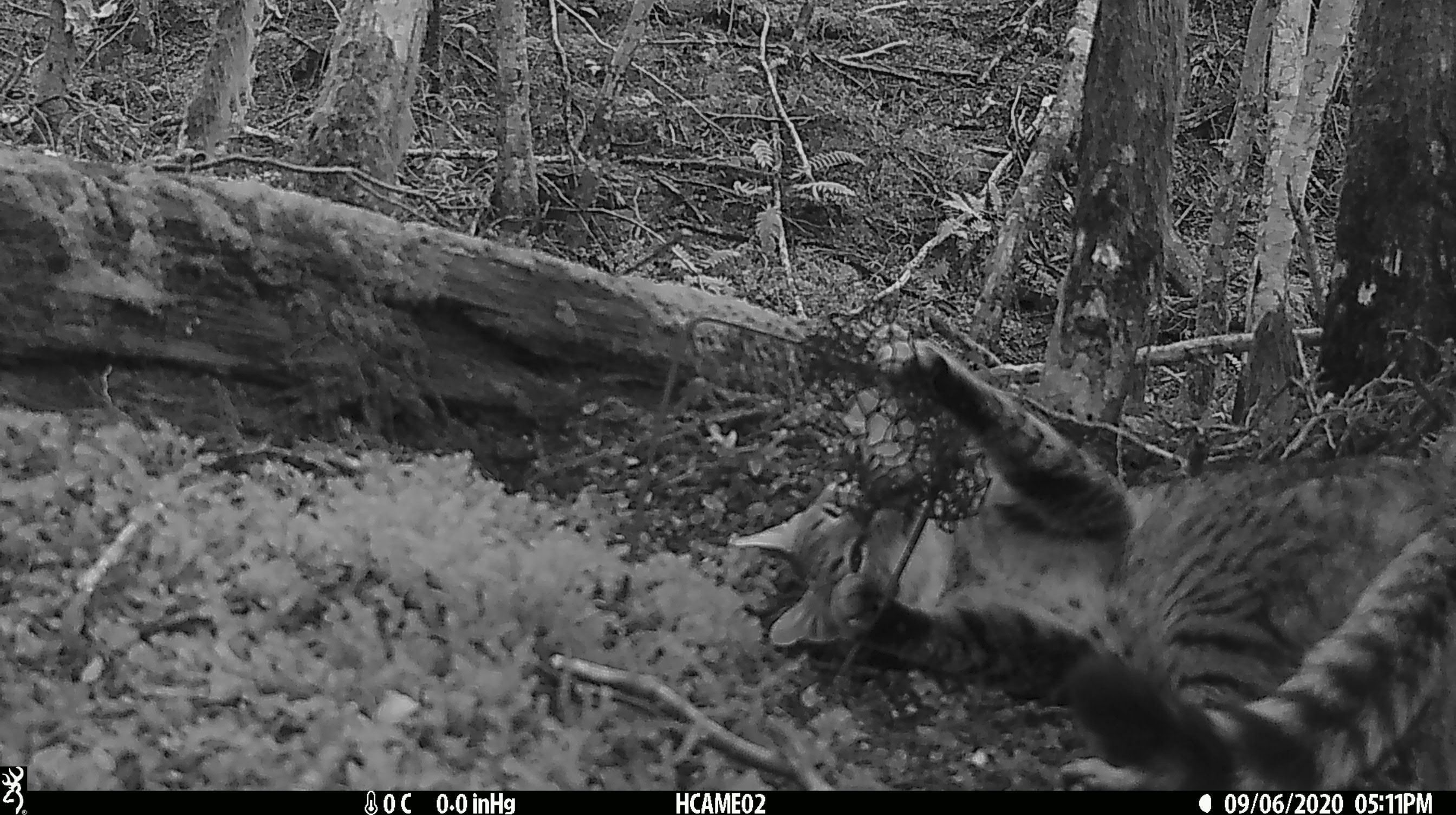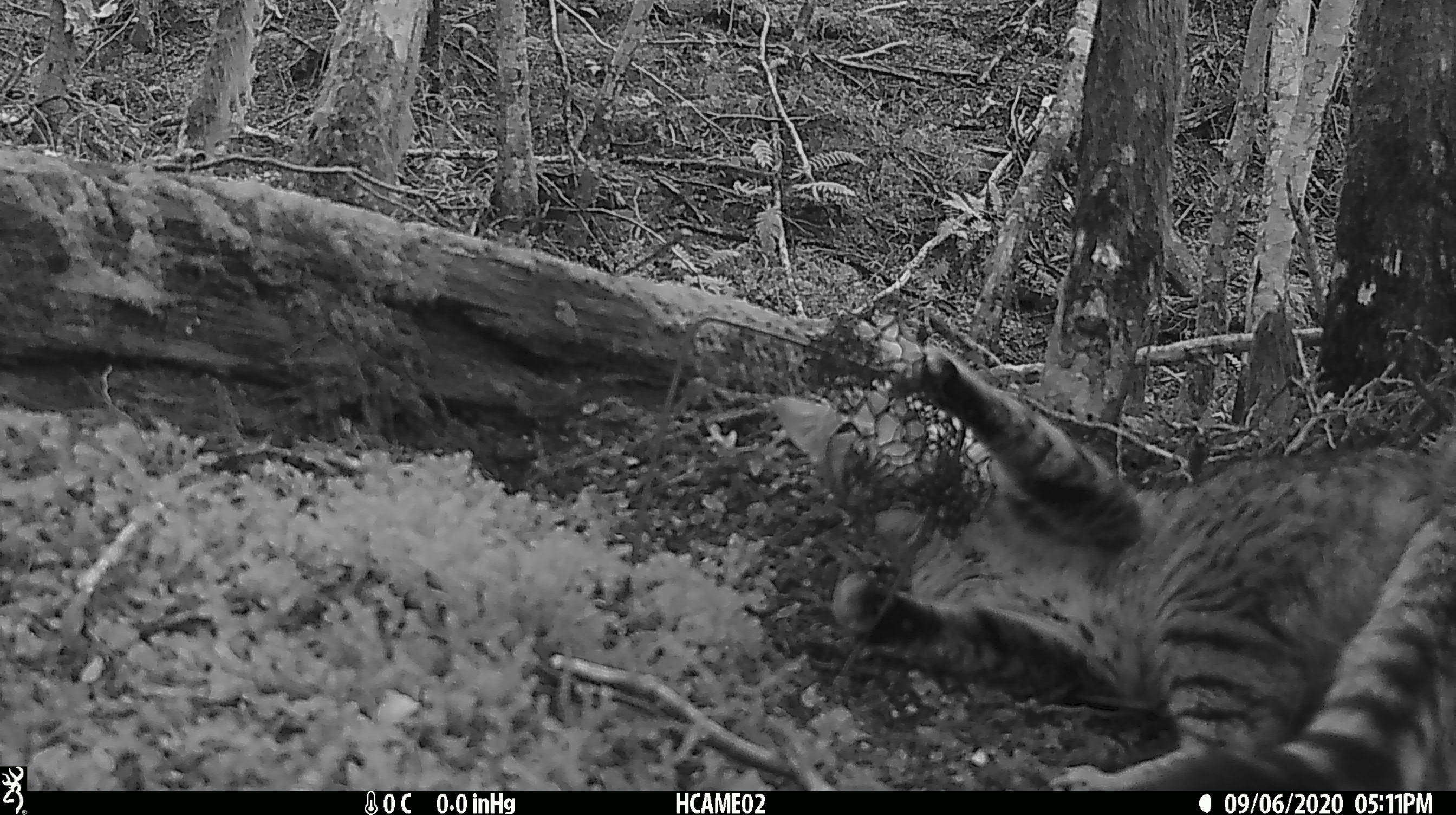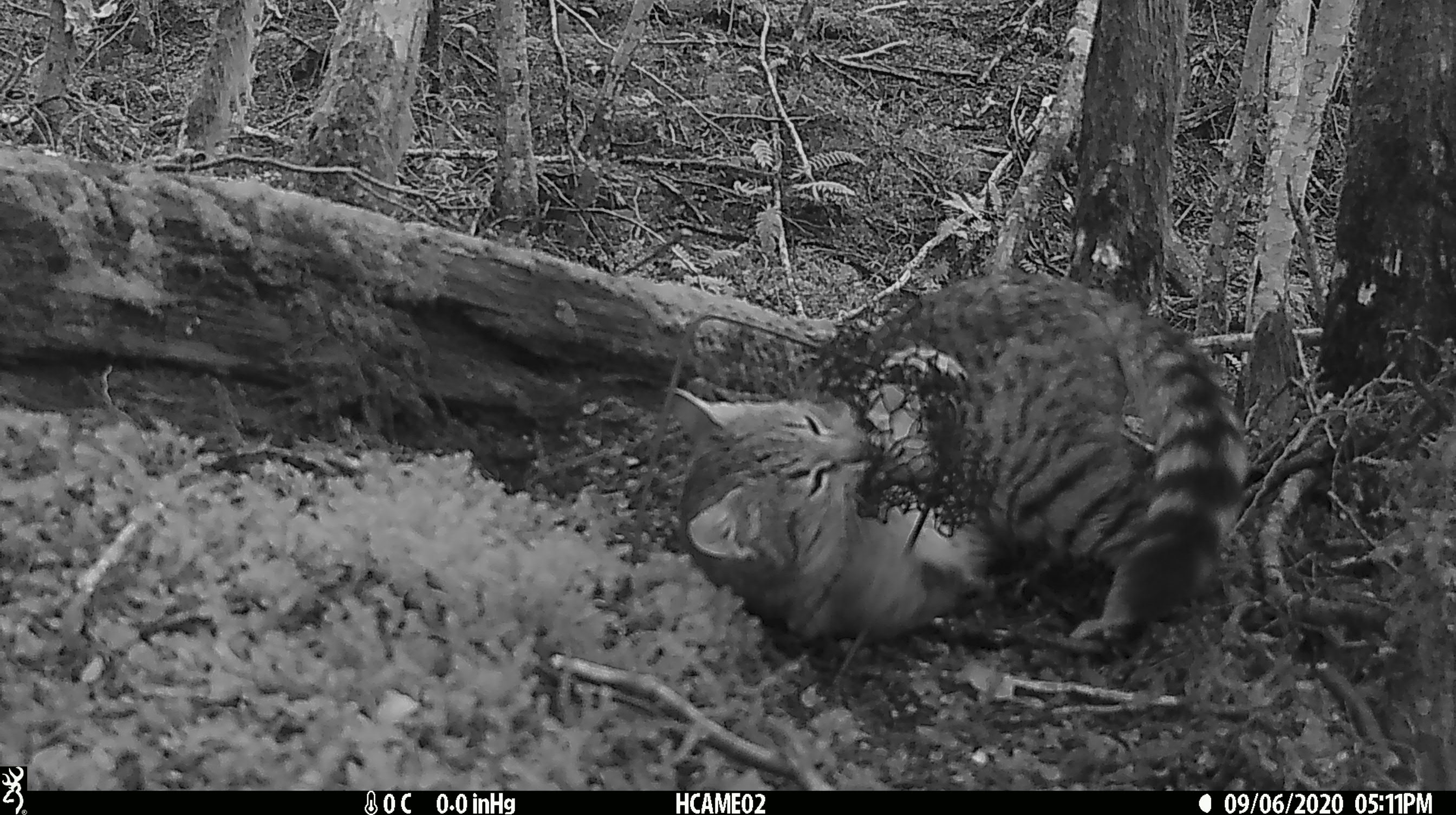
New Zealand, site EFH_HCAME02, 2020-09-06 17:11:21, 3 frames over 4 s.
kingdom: Animalia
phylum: Chordata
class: Mammalia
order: Carnivora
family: Felidae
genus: Felis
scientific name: Felis catus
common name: domestic cat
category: cat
Cat (domestic cat) (Felis catus).